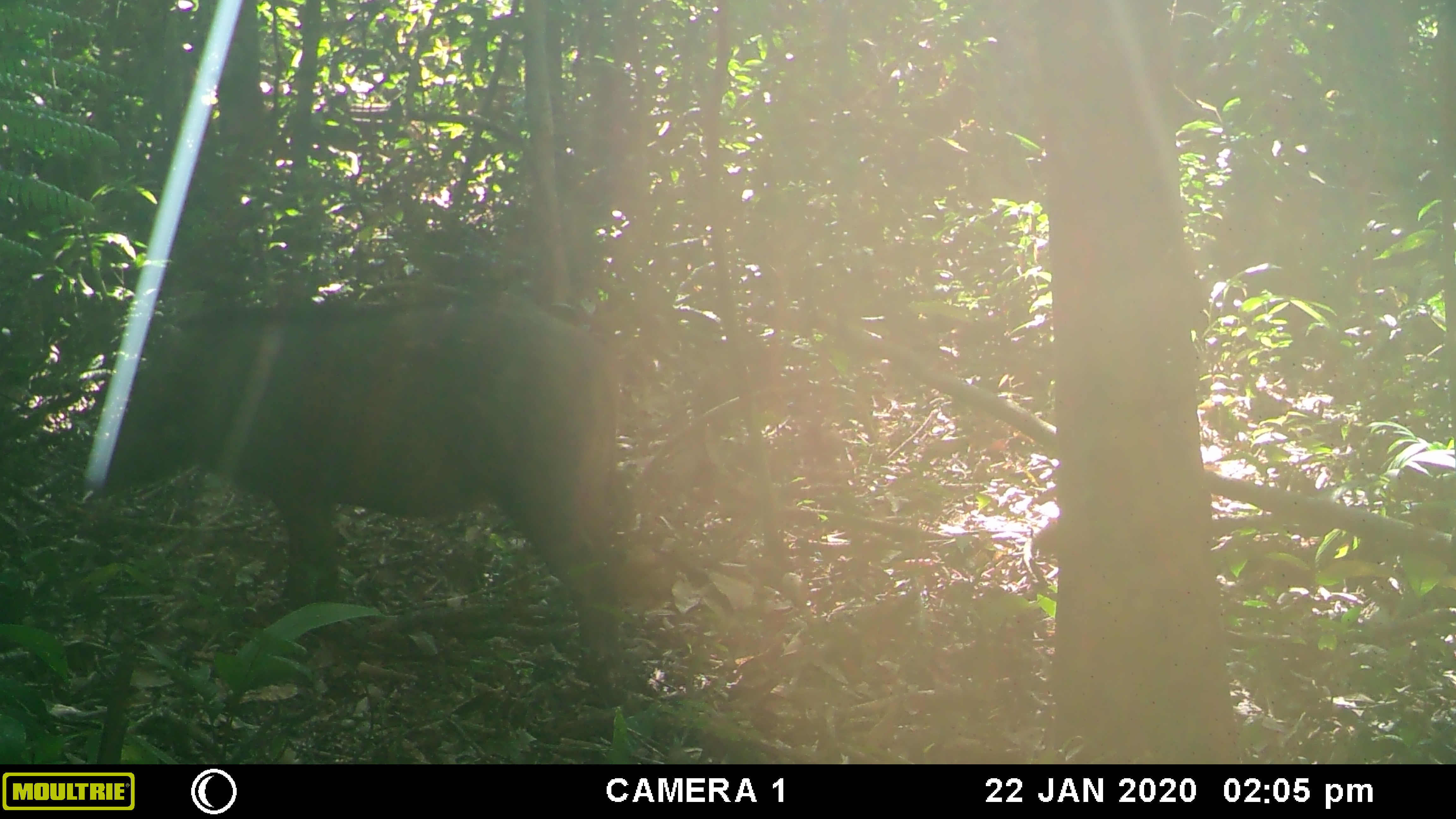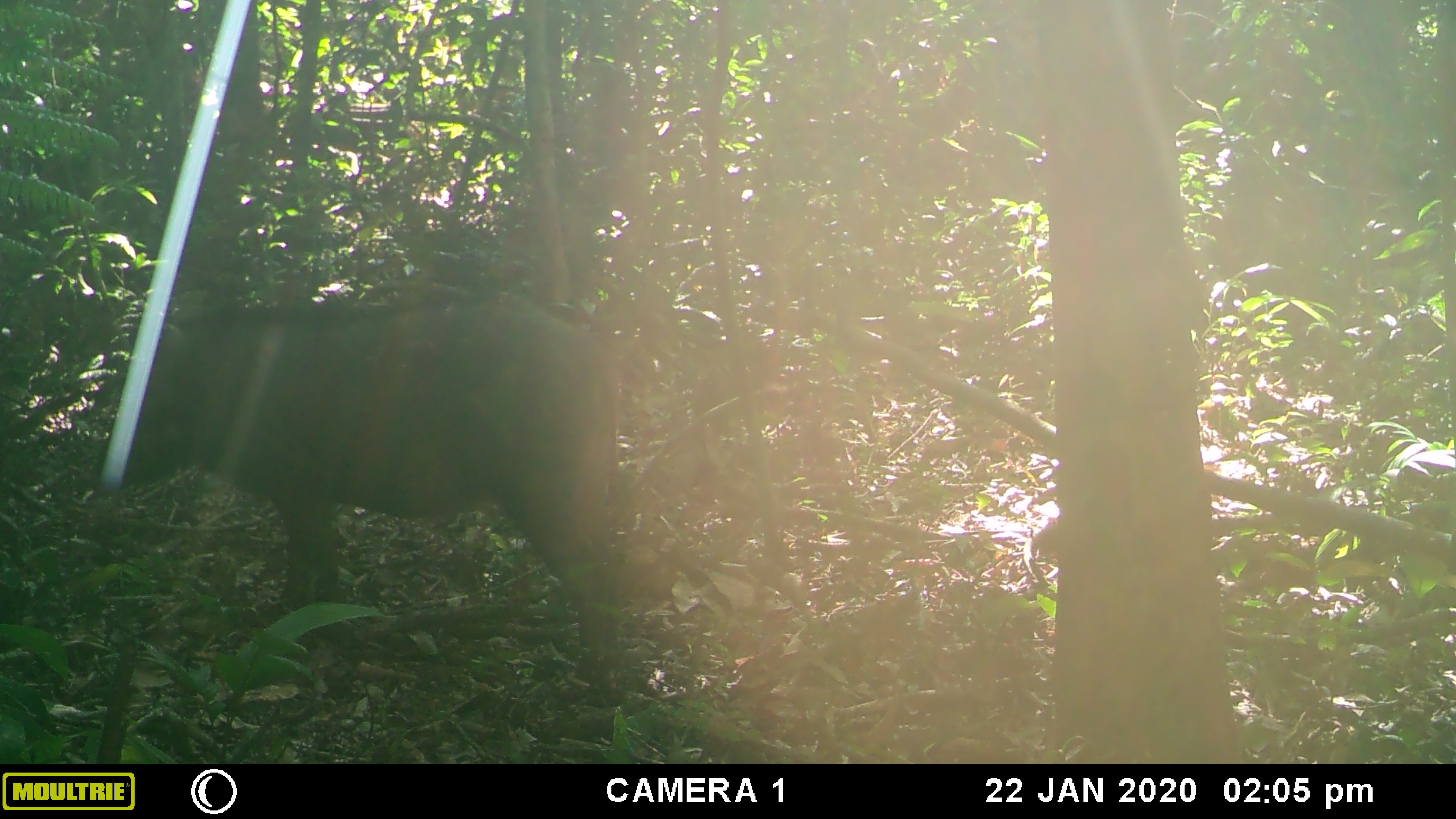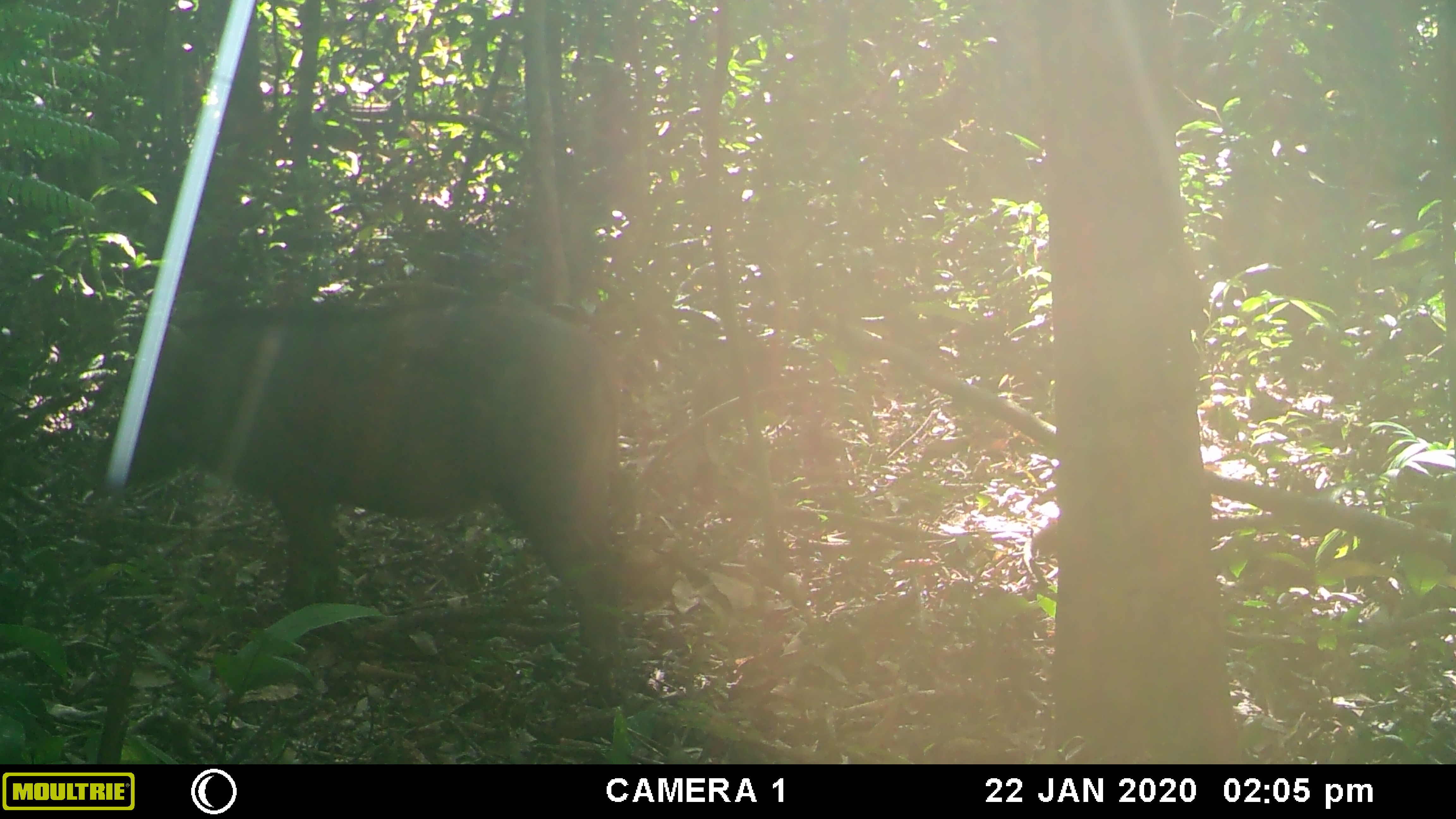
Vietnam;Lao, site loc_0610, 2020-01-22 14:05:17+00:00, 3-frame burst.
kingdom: Animalia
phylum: Chordata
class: Mammalia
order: Artiodactyla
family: Suidae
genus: Sus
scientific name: Sus scrofa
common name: eurasian wild pig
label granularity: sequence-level